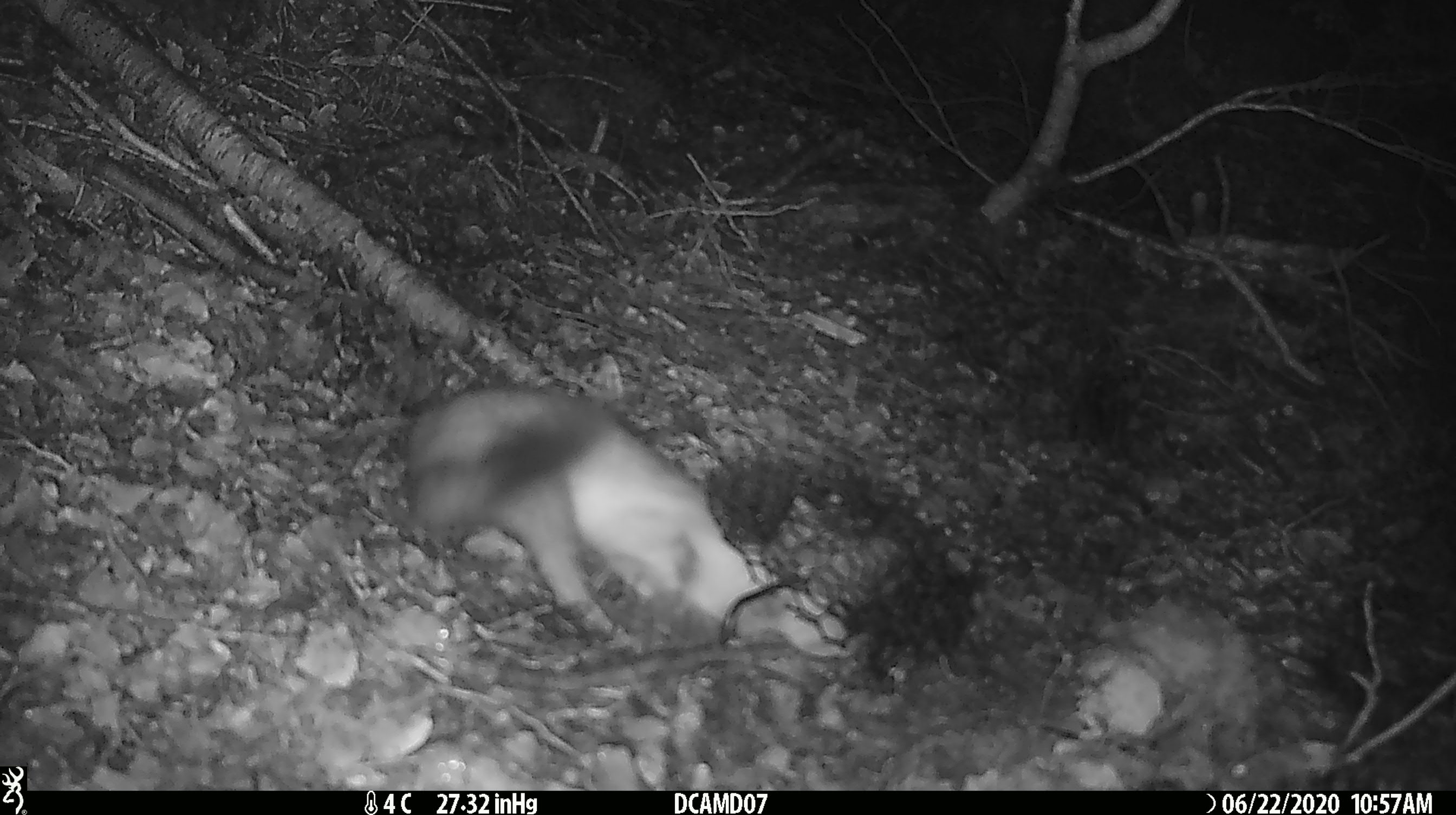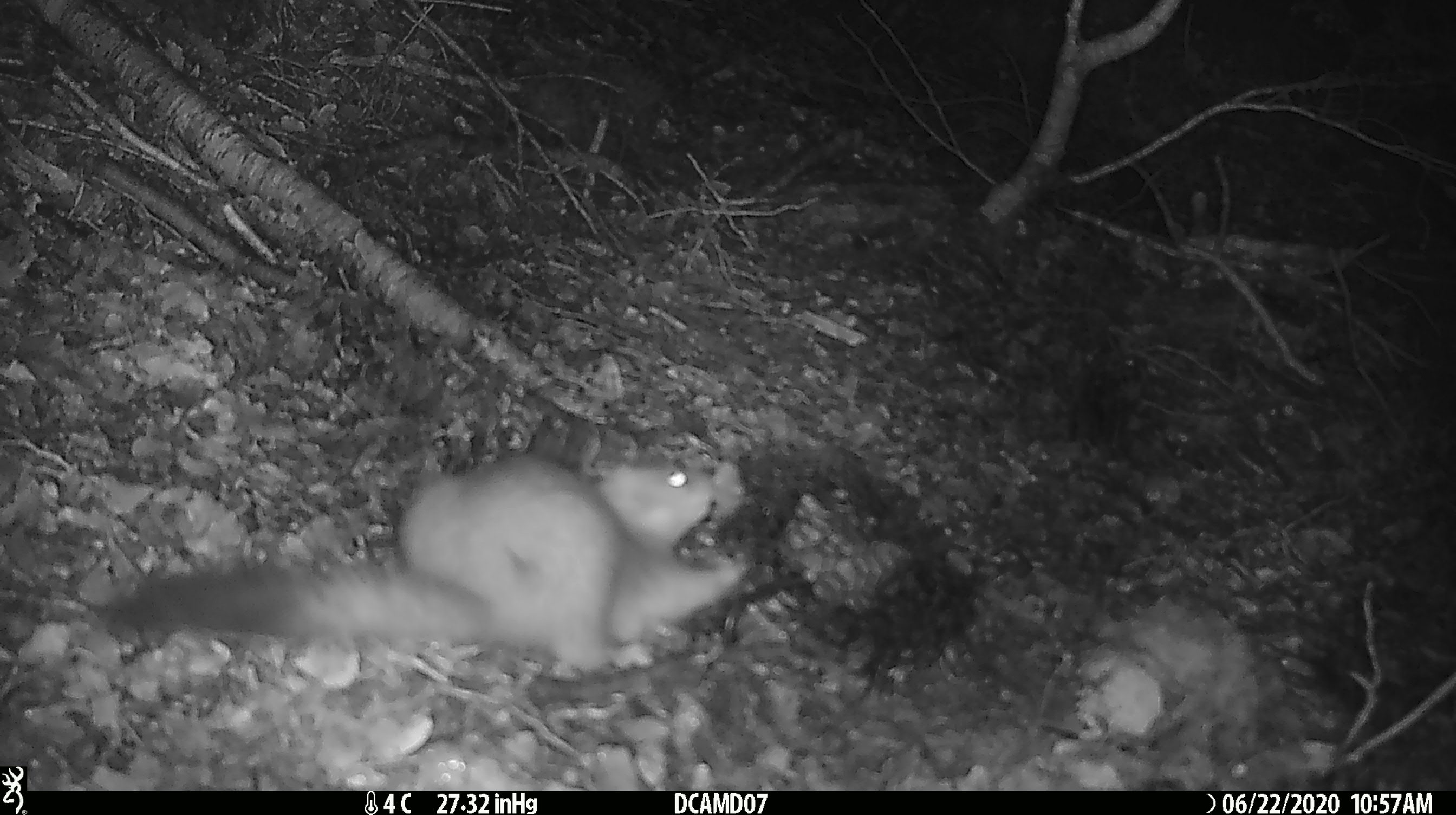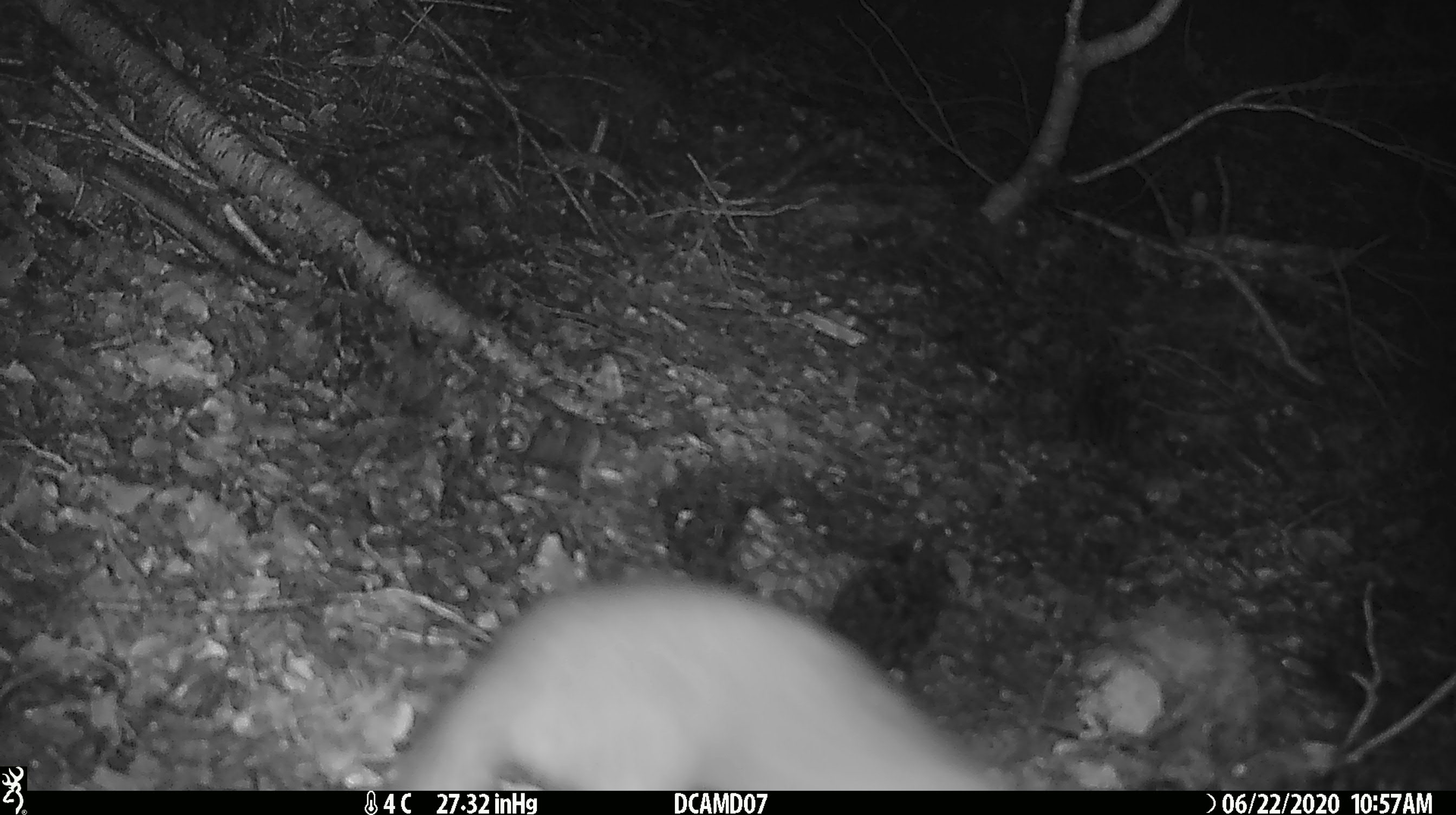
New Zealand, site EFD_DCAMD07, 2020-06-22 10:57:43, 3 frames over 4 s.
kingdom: Animalia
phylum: Chordata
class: Mammalia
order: Carnivora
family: Mustelidae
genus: Mustela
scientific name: Mustela erminea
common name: stoat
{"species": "stoat (Mustela erminea)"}